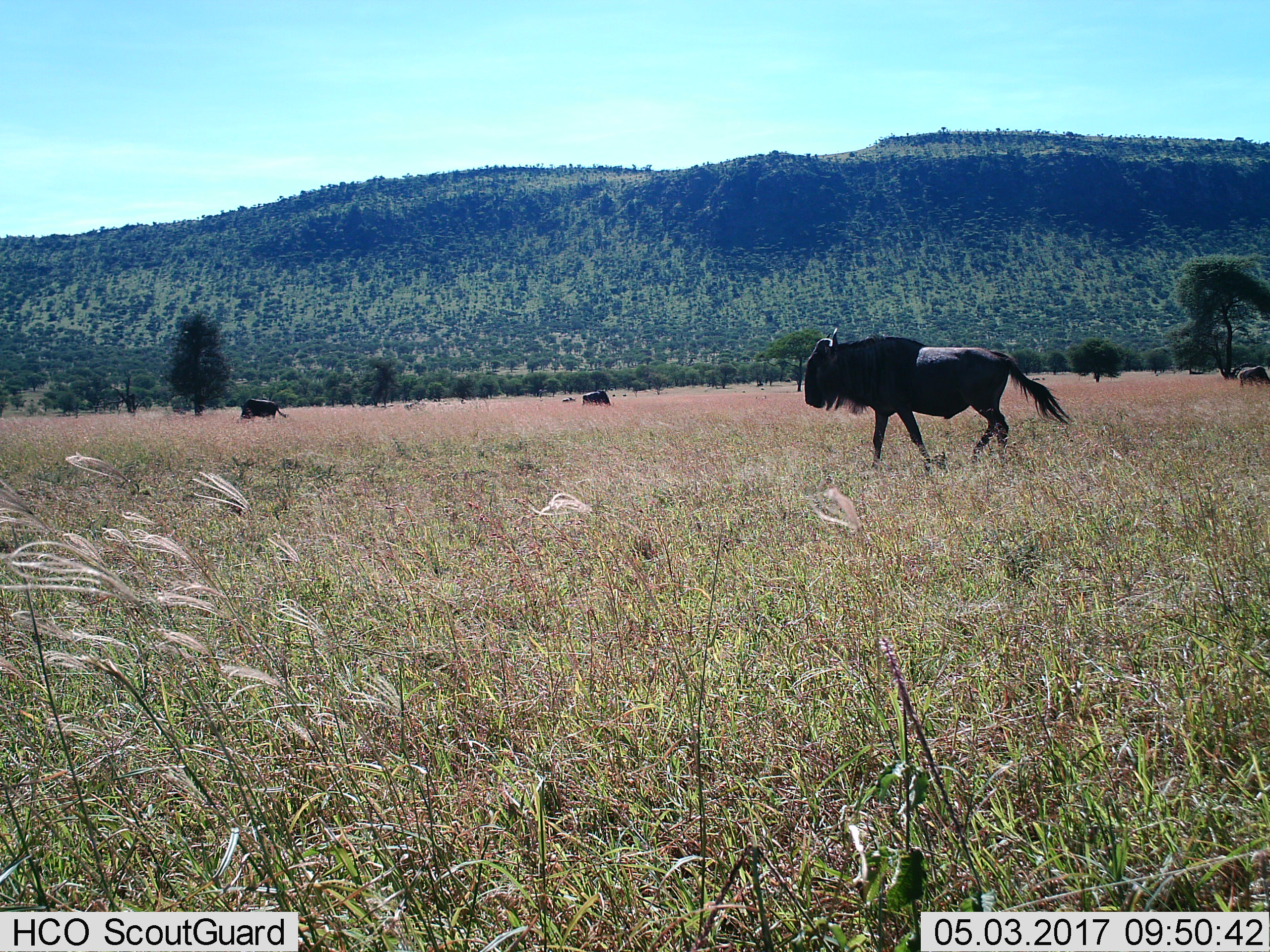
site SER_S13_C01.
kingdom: Animalia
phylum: Chordata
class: Mammalia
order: Artiodactyla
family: Bovidae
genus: Connochaetes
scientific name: Connochaetes taurinus taurinus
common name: blue wildebeest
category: wildebeestblue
Wildebeestblue (blue wildebeest) (Connochaetes taurinus taurinus), count 4. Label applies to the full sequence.